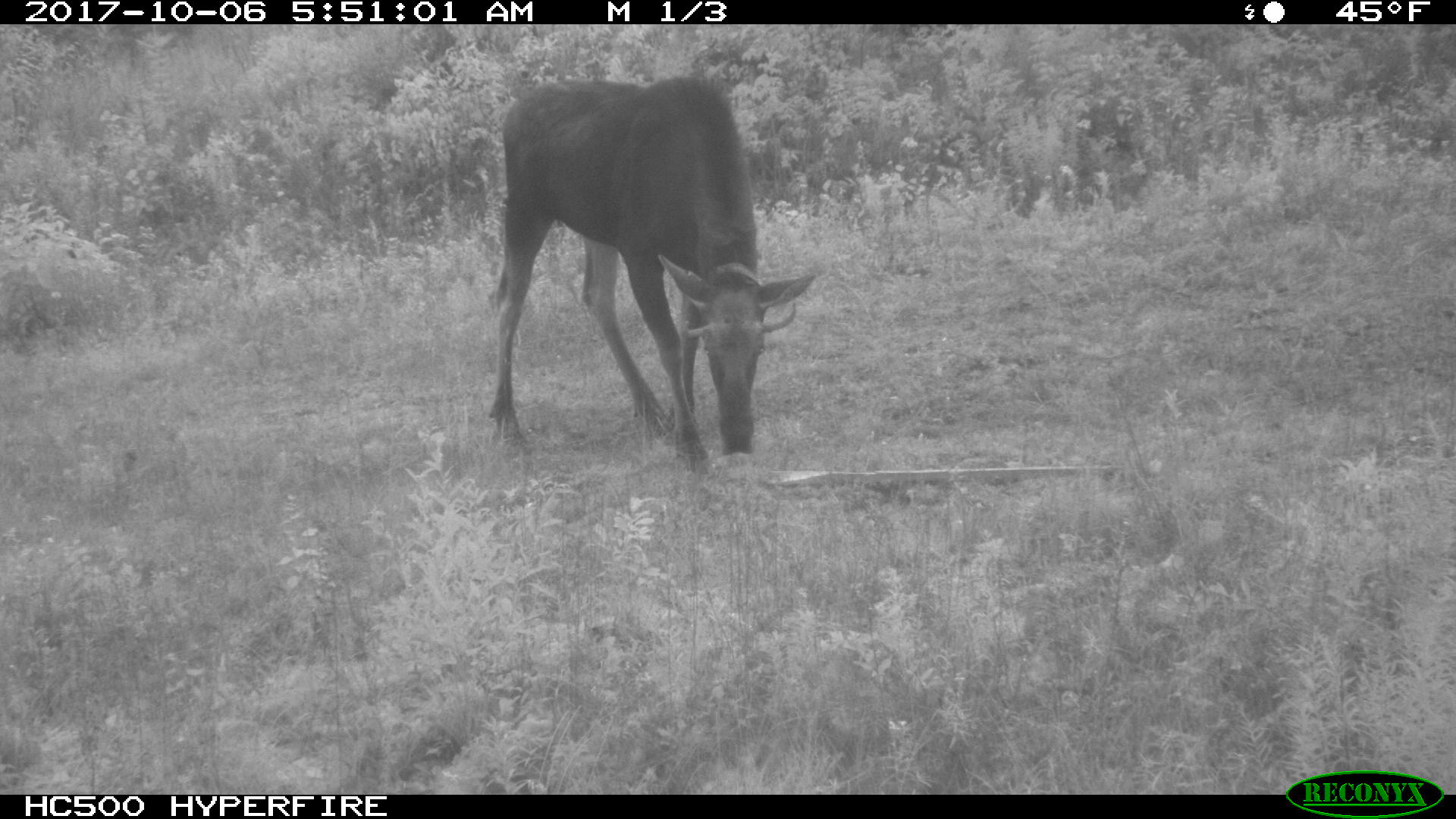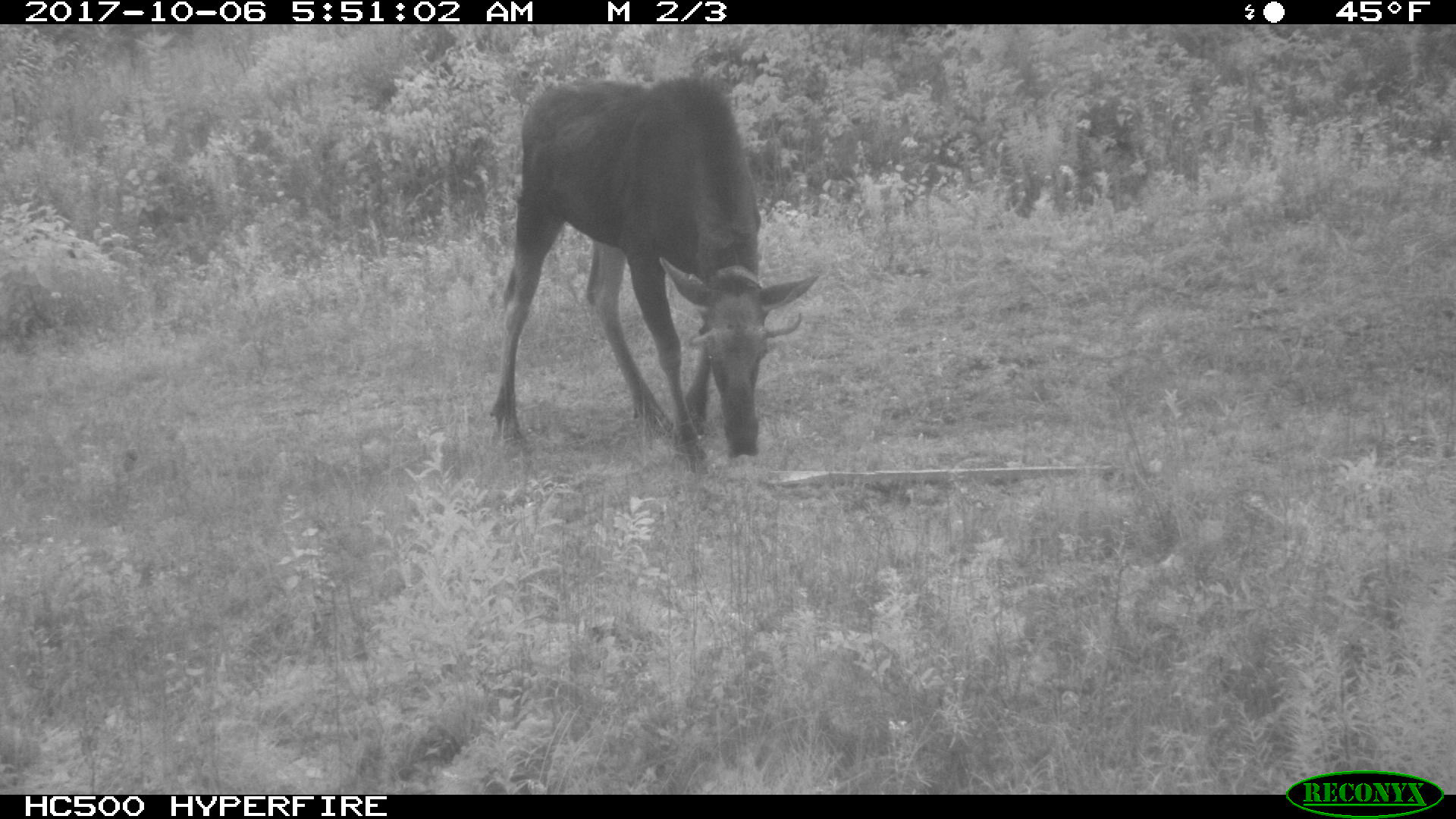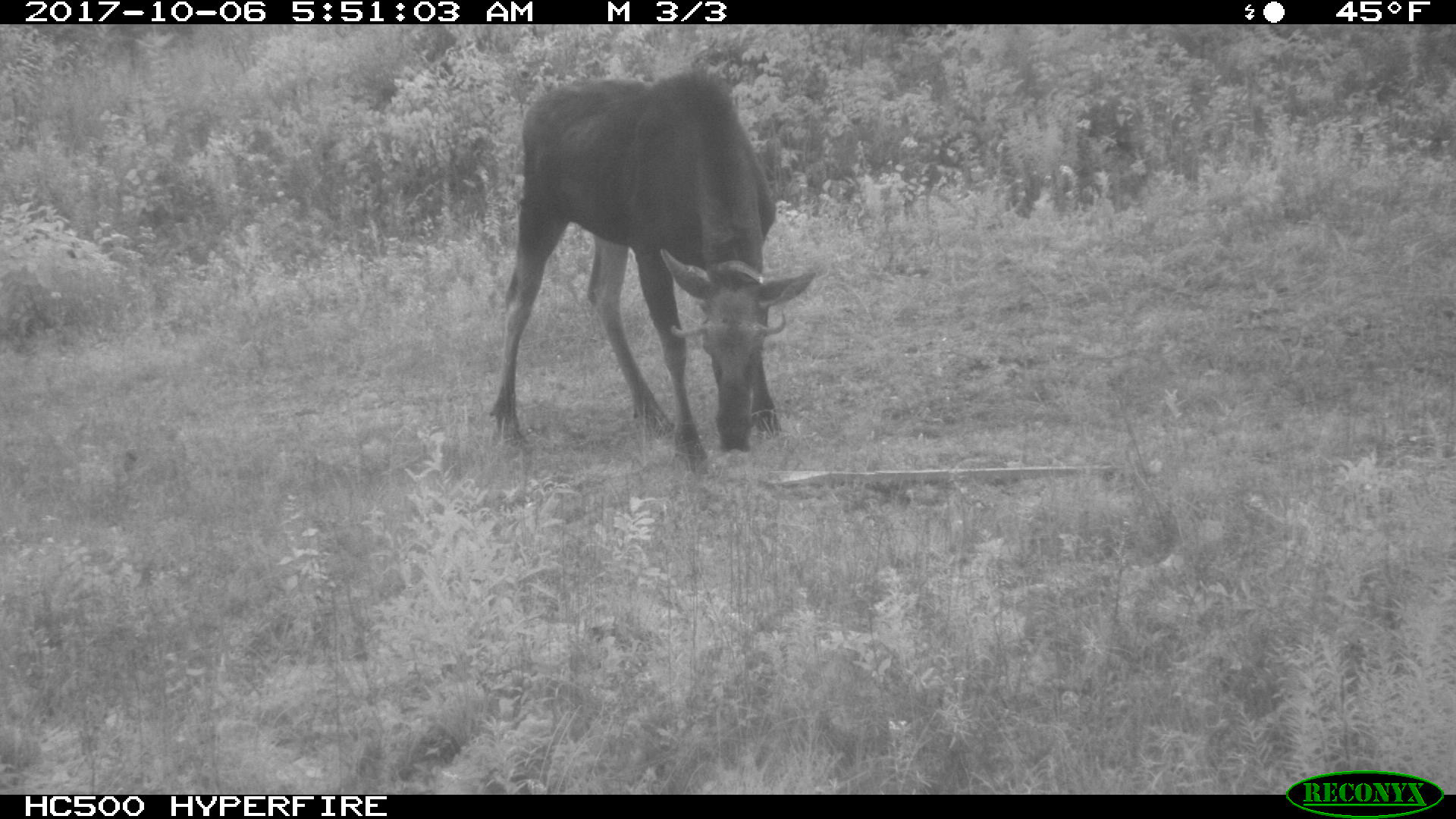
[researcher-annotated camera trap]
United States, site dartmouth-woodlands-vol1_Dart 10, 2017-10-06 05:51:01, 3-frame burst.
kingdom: Animalia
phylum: Chordata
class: Mammalia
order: Artiodactyla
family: Cervidae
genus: Alces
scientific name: Alces alces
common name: moose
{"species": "moose (Alces alces)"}